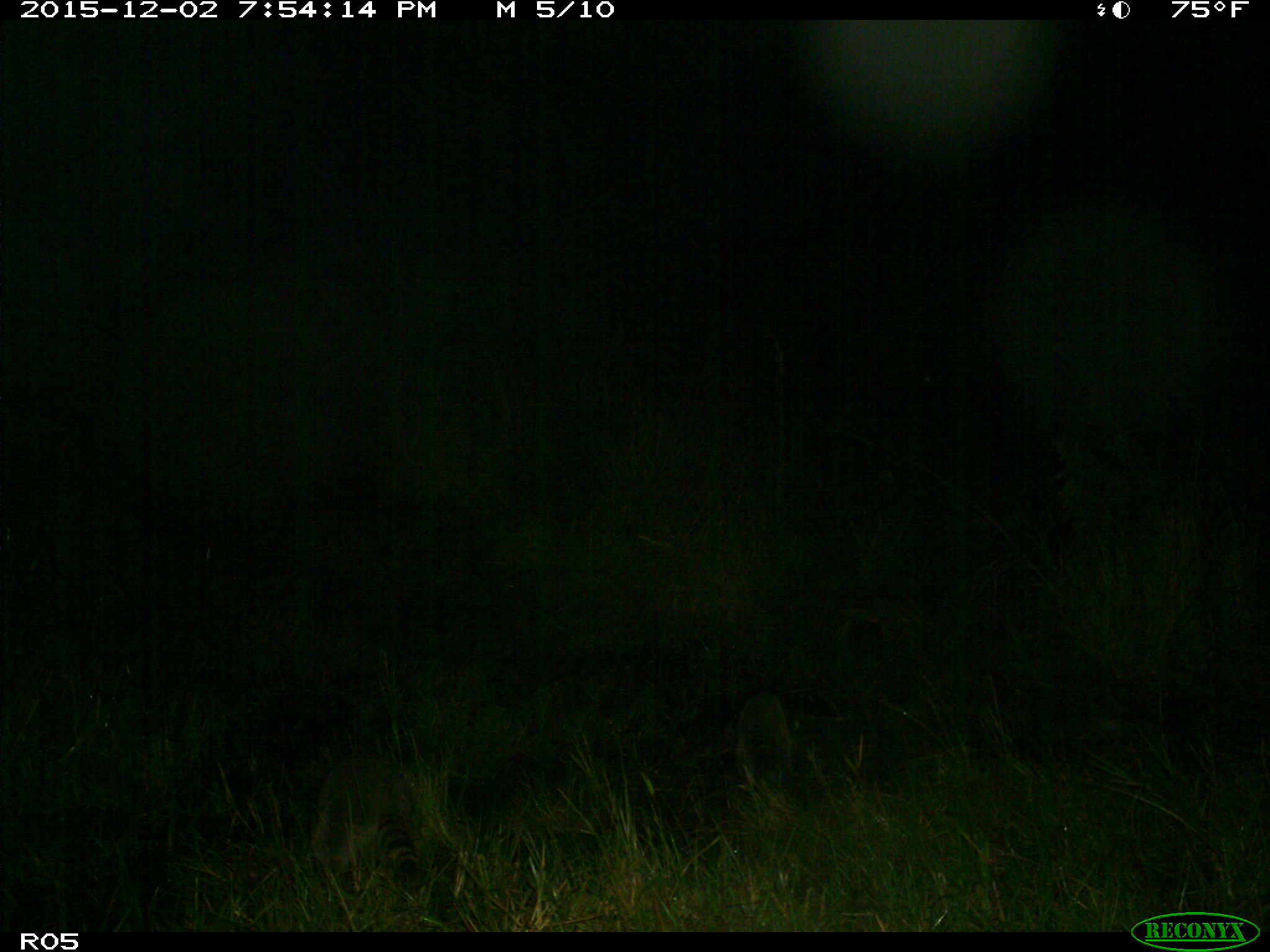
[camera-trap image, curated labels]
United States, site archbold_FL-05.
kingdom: Animalia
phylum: Chordata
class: Mammalia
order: Carnivora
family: Procyonidae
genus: Procyon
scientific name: Procyon lotor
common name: common raccoon